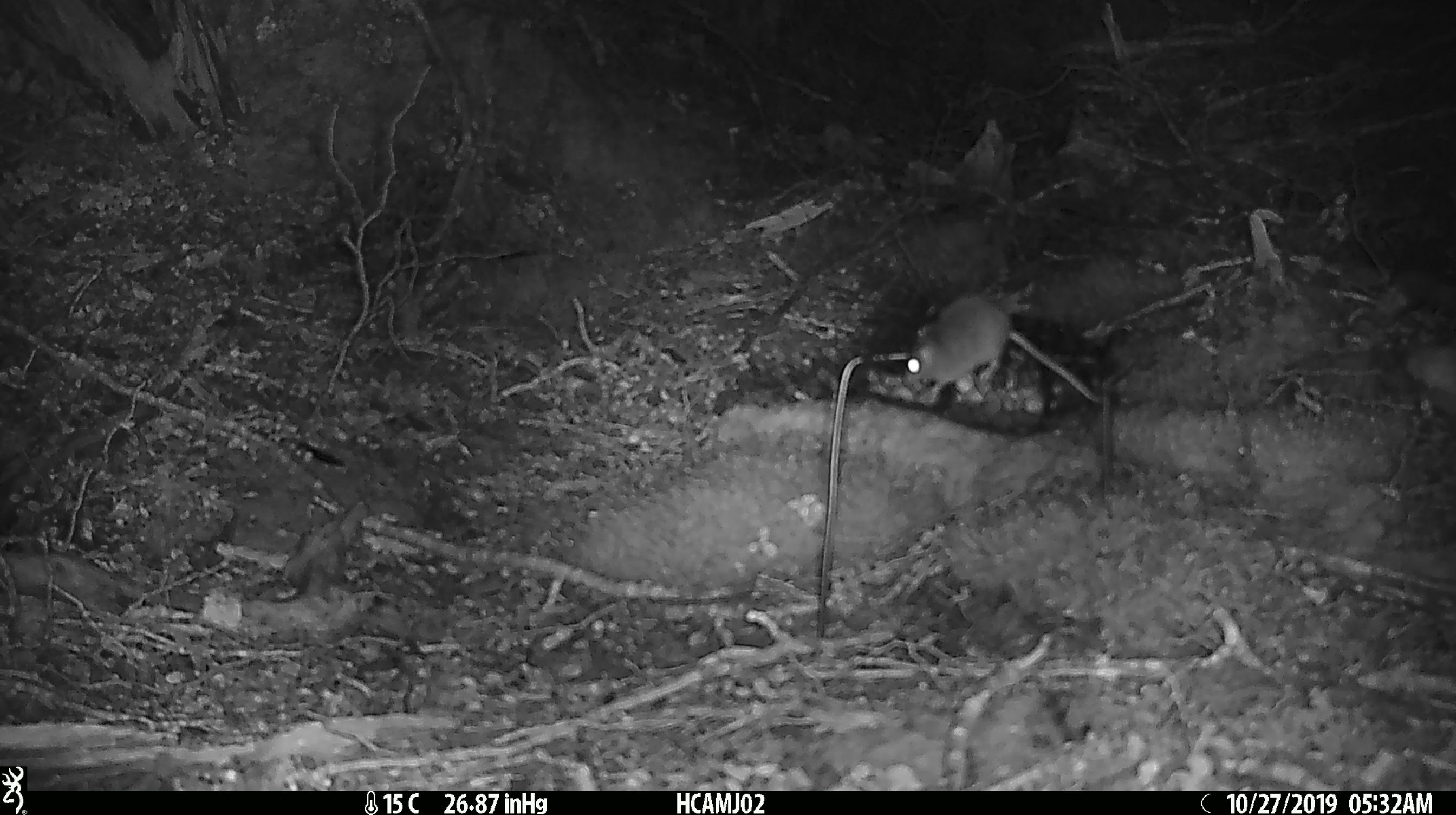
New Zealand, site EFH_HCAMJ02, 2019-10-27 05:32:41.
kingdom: Animalia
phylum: Chordata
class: Mammalia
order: Rodentia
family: Muridae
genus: Mus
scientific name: Mus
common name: mouse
Mouse (Mus).